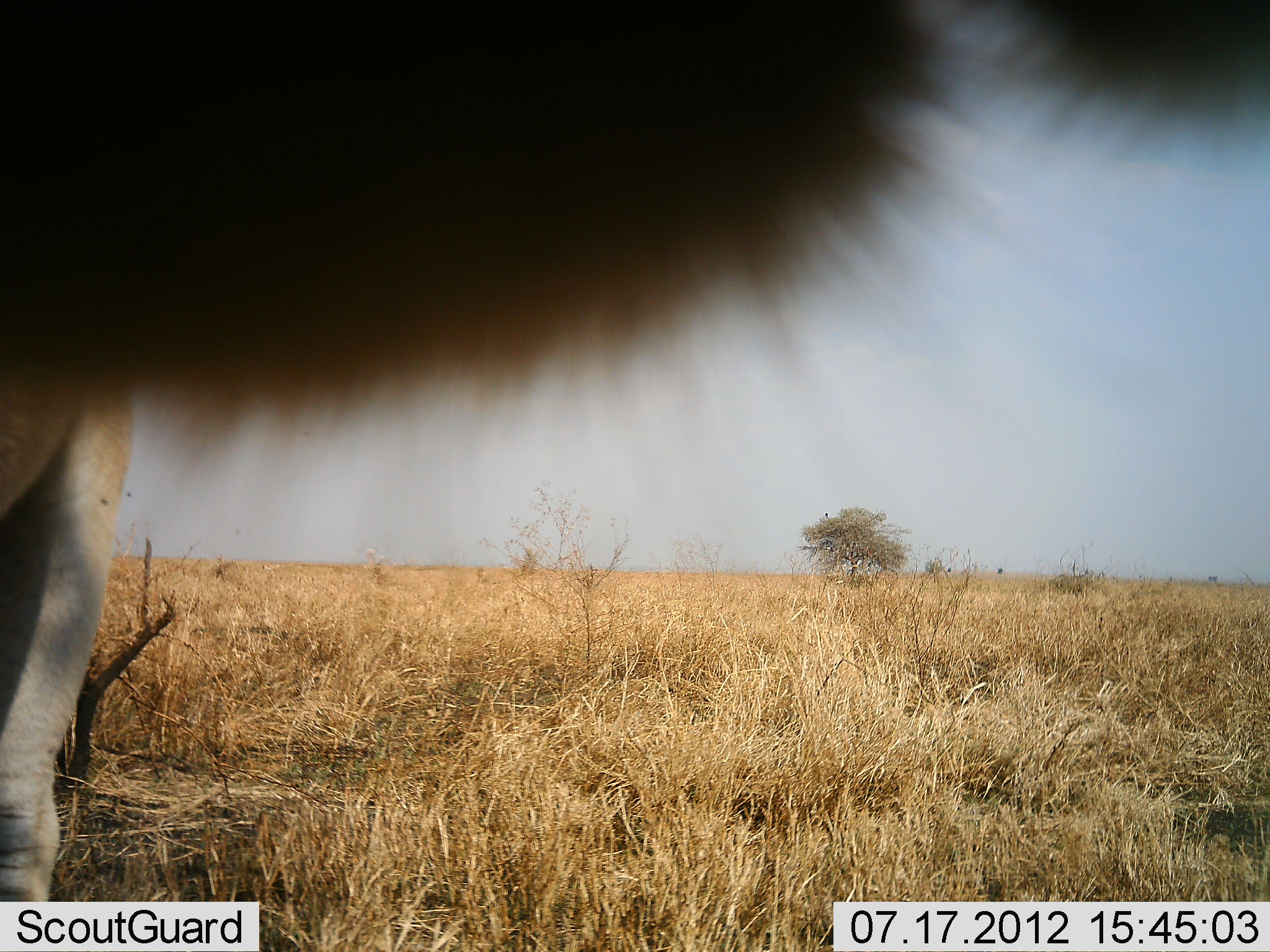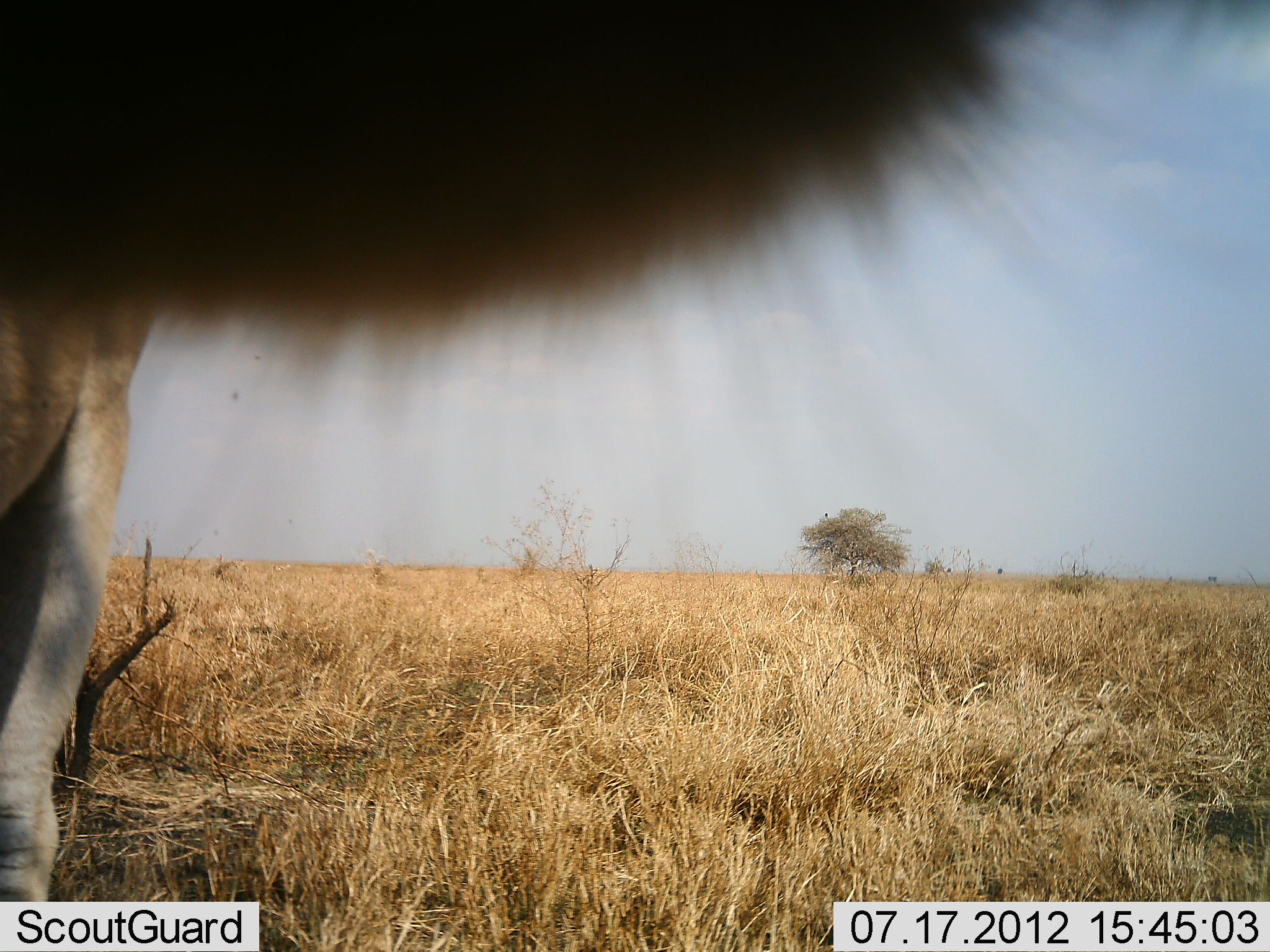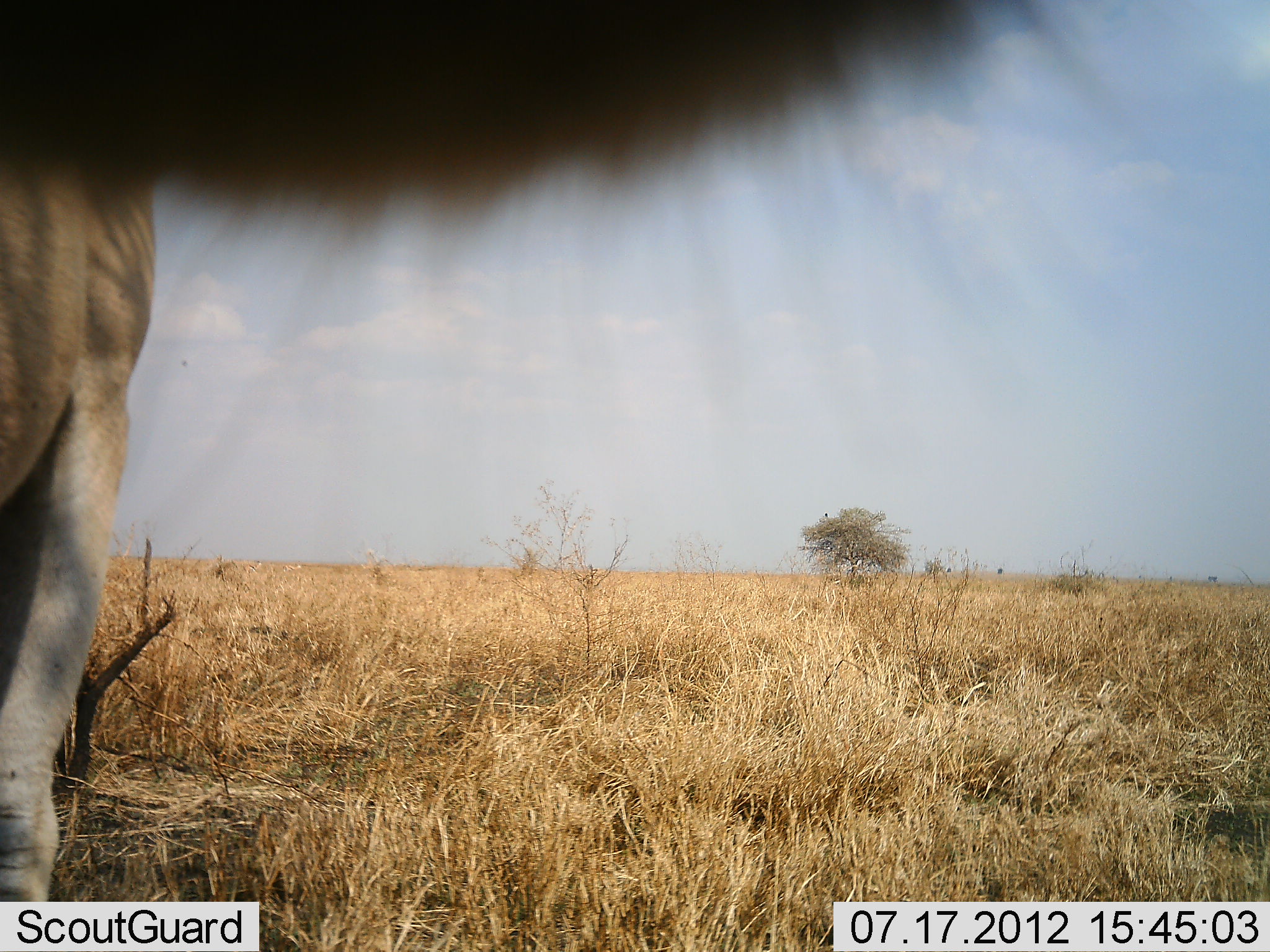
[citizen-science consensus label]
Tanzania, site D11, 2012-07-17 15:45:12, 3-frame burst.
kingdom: Animalia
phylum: Chordata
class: Mammalia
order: Carnivora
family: Felidae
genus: Panthera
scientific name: Panthera leo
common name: lion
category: lionfemale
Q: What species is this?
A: Lionfemale (lion) (Panthera leo).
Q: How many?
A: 1.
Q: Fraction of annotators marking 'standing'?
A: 50%.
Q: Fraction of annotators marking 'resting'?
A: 0%.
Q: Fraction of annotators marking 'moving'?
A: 25%.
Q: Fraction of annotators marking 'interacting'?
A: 25%.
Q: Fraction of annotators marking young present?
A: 0%.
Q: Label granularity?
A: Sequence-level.